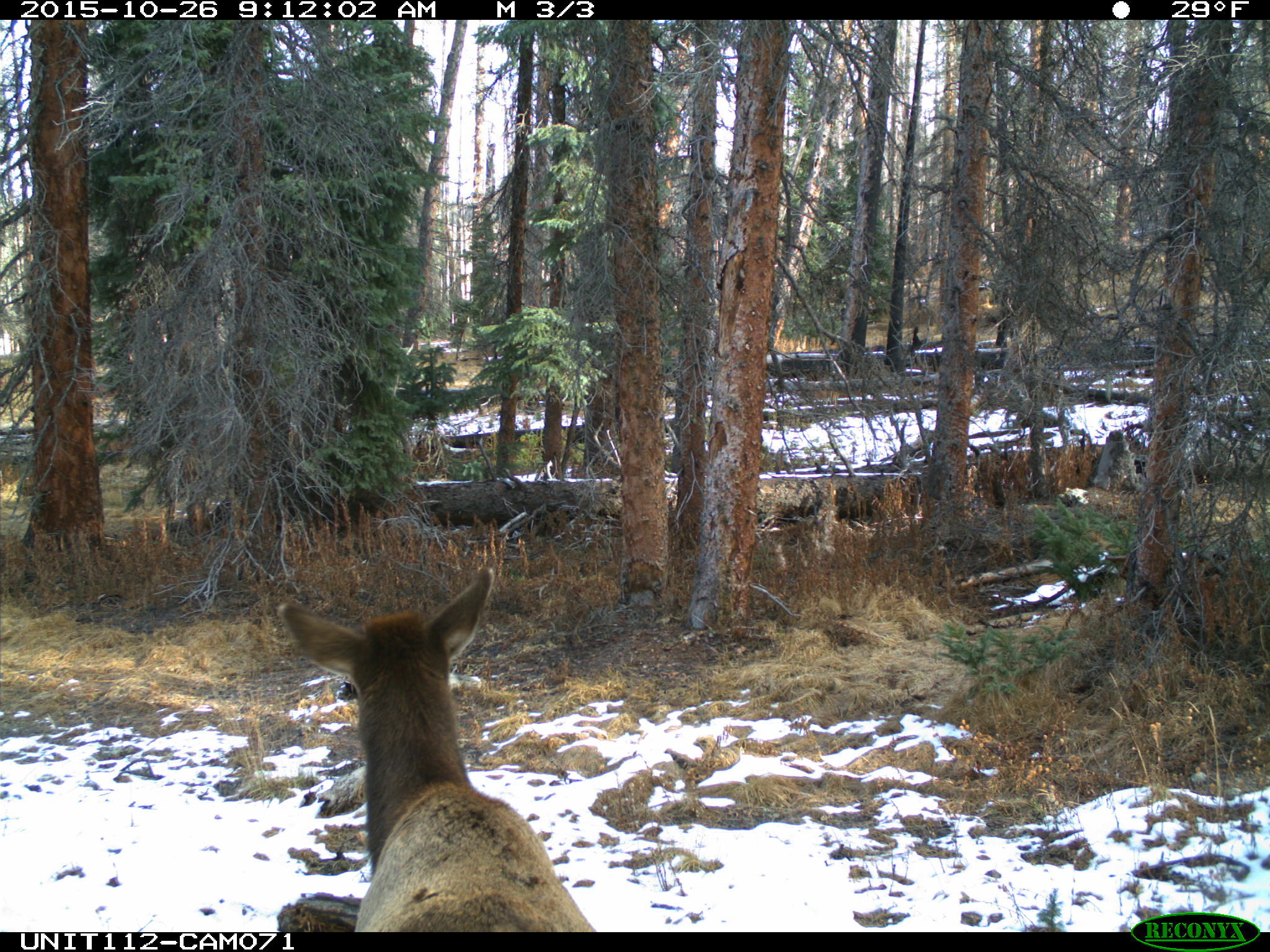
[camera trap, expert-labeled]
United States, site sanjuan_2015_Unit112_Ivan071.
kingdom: Animalia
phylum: Chordata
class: Mammalia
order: Artiodactyla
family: Cervidae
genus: Cervus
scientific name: Cervus elaphus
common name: red deer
Cervus elaphus (red deer).